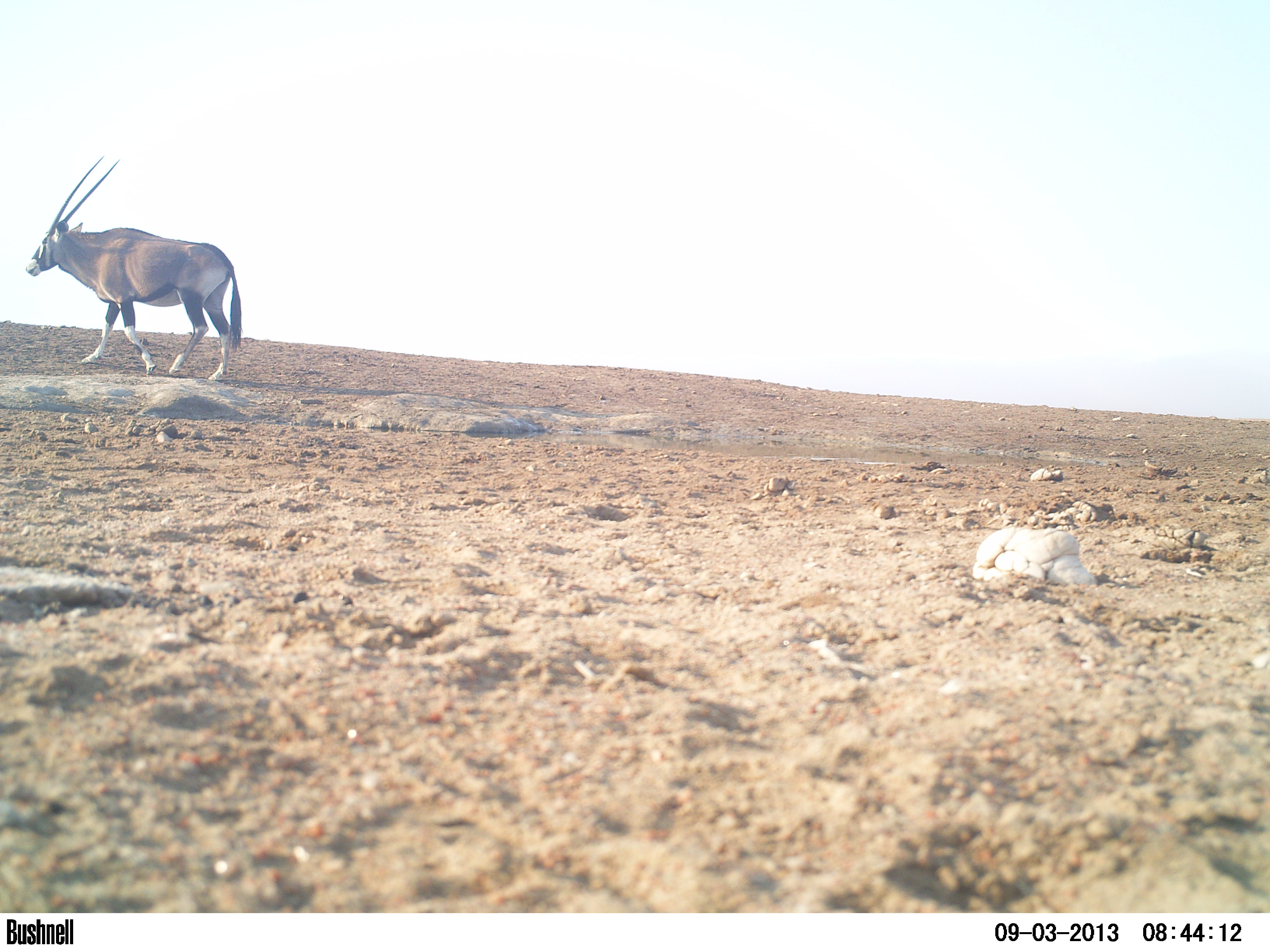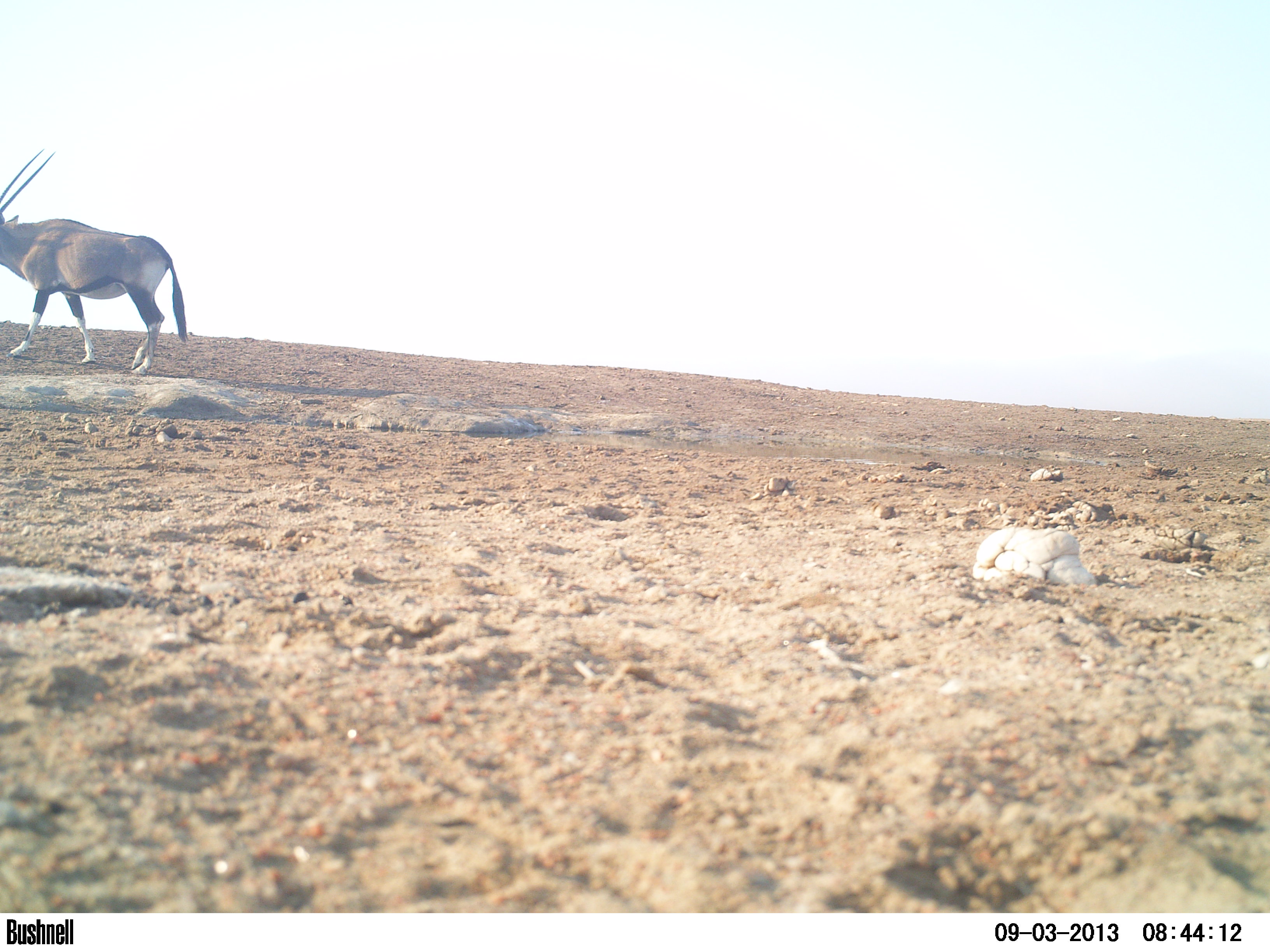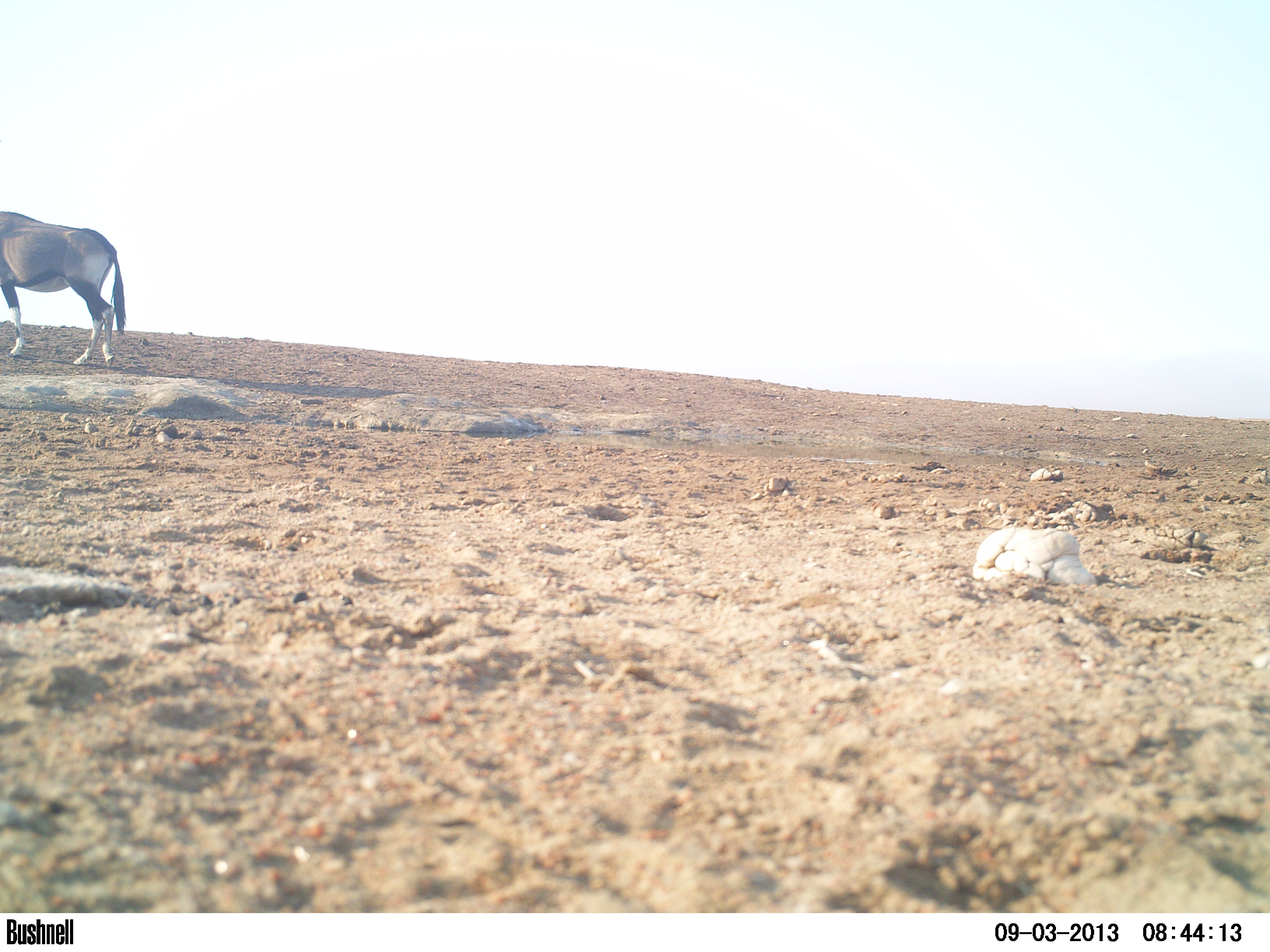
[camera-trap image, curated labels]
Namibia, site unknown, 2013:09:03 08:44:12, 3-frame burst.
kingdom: Animalia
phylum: Chordata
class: Mammalia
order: Artiodactyla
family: Bovidae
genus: Oryx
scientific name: Oryx gazella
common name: gemsbok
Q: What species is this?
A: Oryx gazella (gemsbok).